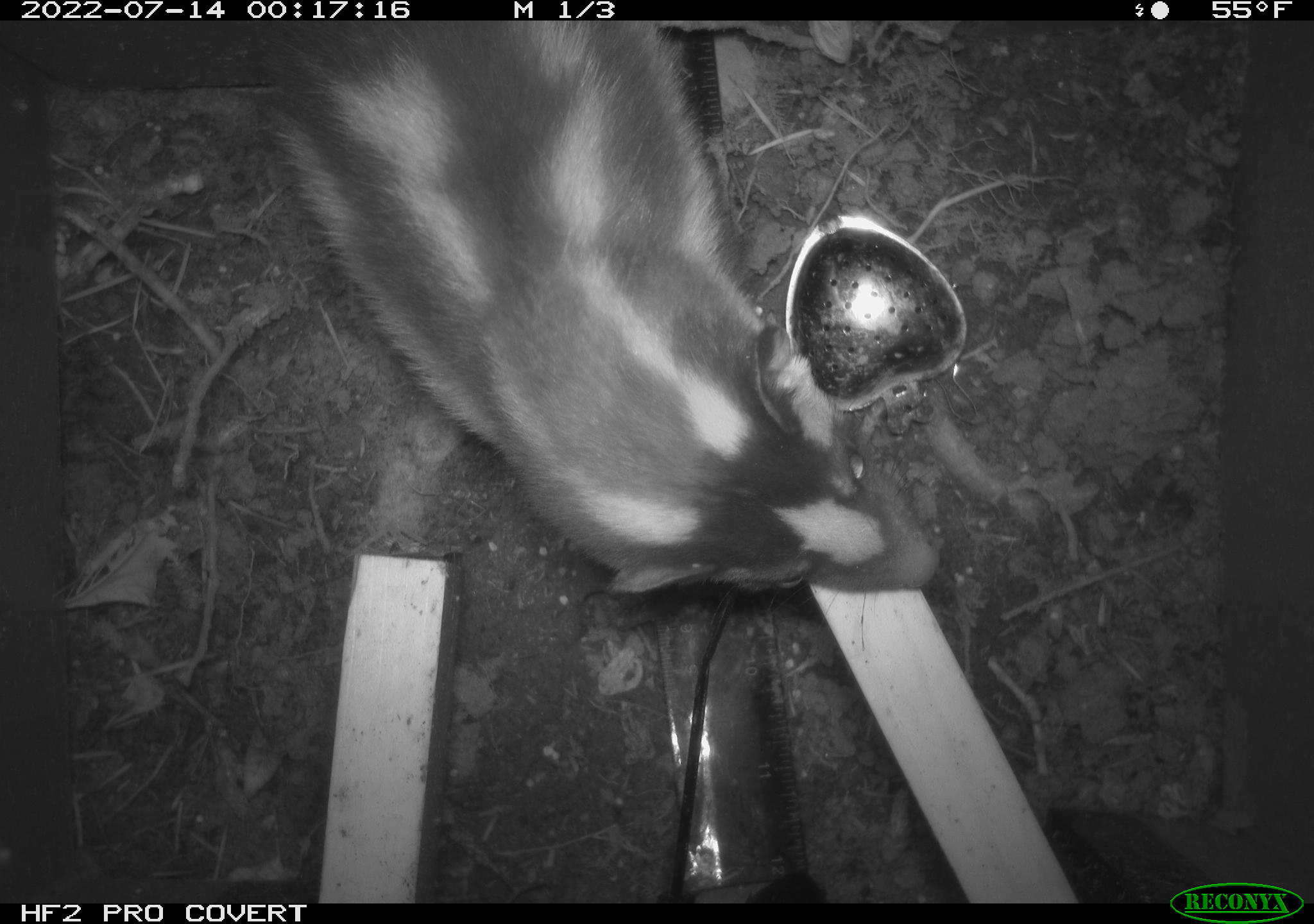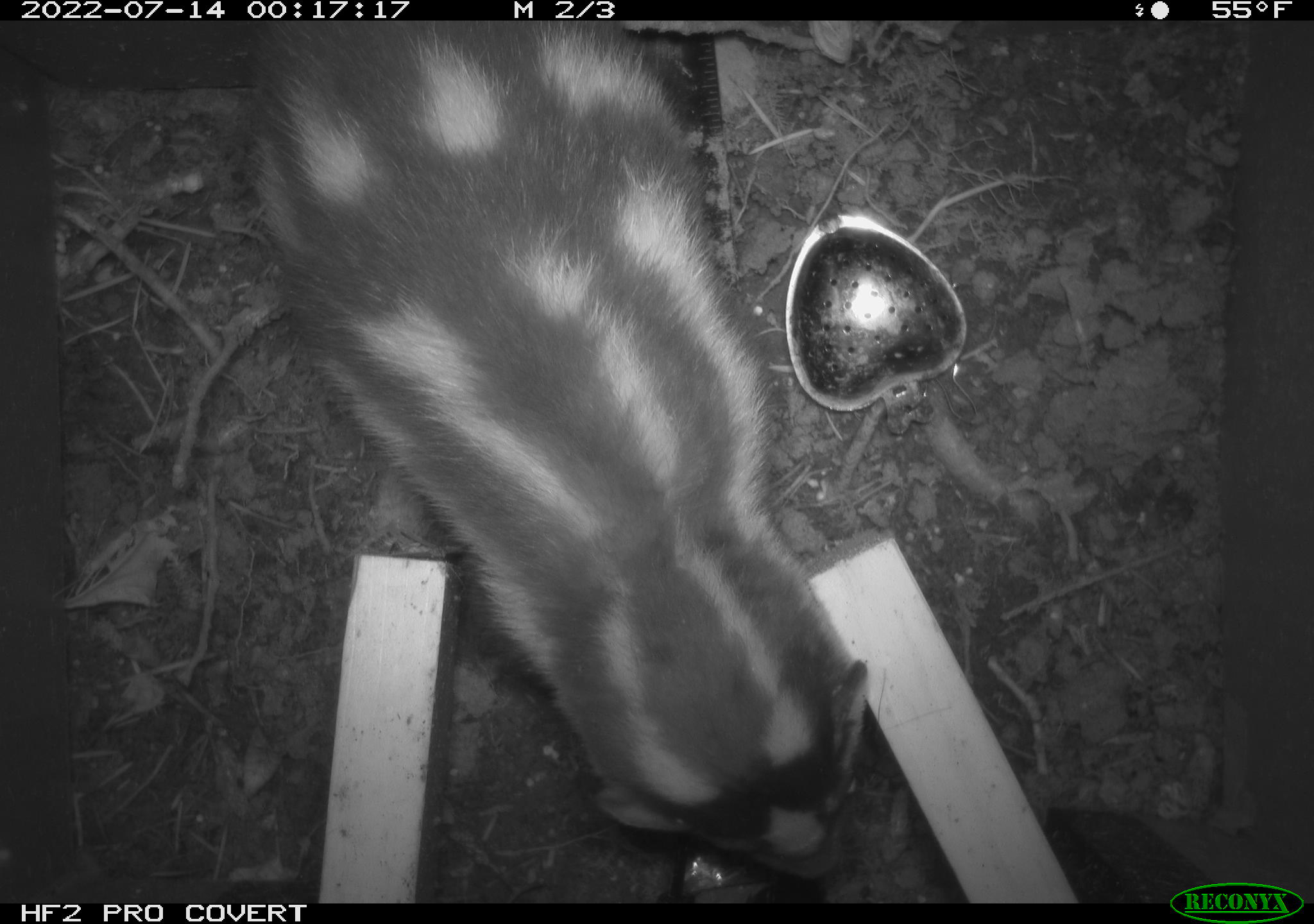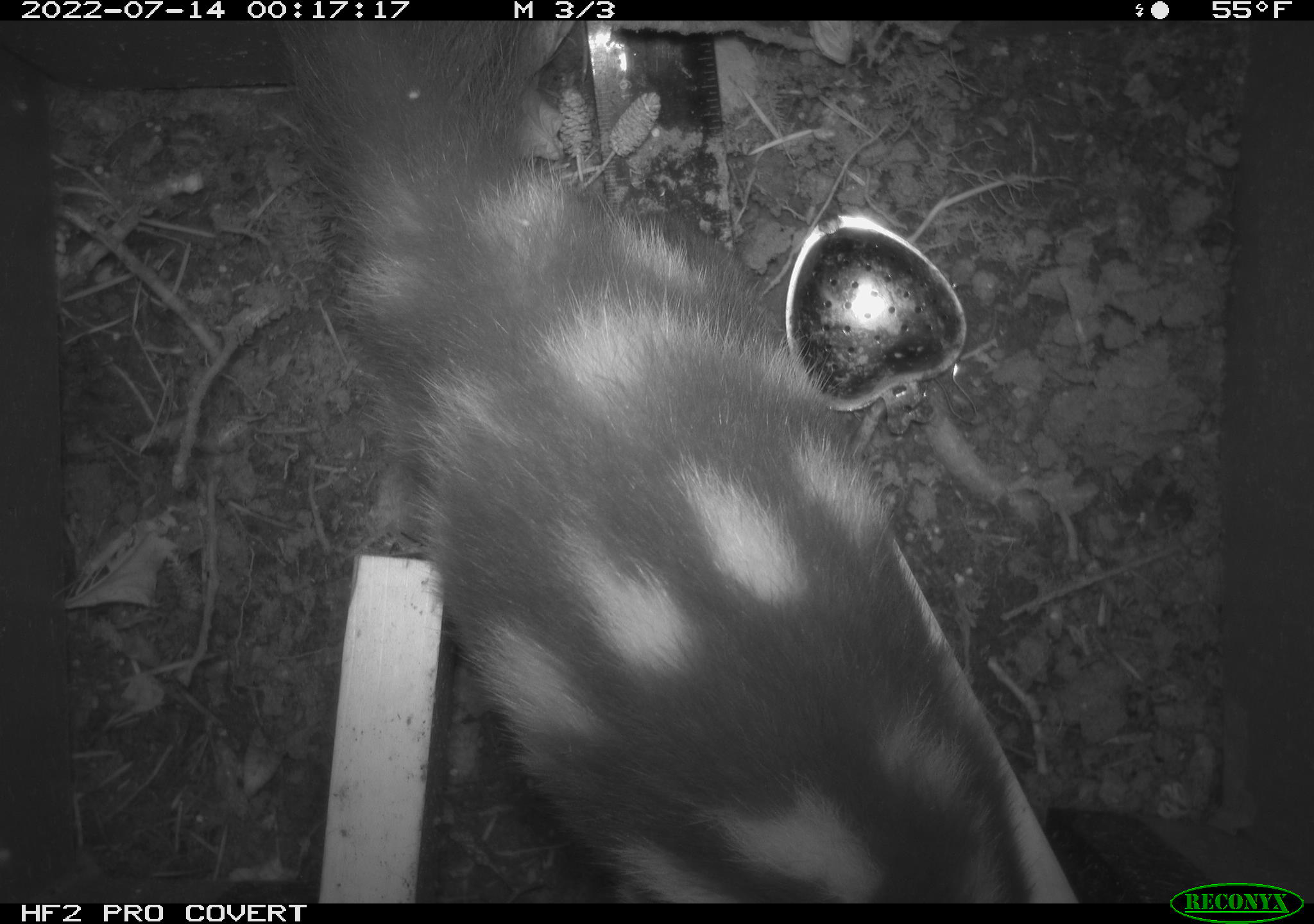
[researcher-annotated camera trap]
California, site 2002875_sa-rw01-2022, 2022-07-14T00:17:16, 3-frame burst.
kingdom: Animalia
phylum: Chordata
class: Mammalia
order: Carnivora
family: Mephitidae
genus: Spilogale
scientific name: Spilogale gracilis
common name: western spotted skunk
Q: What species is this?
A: Western spotted skunk (Spilogale gracilis).